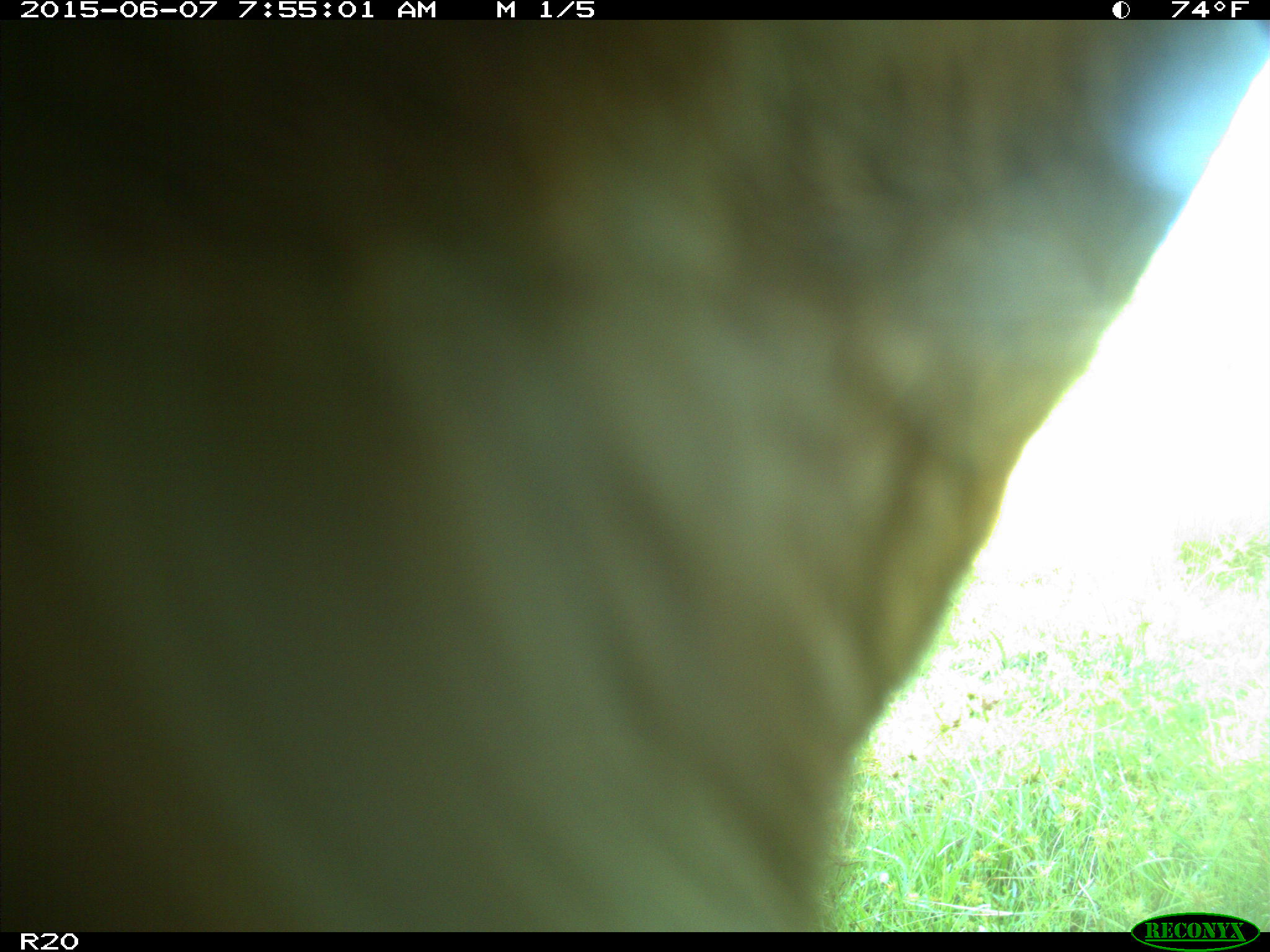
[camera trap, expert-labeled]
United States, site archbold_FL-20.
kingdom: Animalia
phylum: Chordata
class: Mammalia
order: Artiodactyla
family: Bovidae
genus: Bos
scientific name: Bos taurus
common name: domestic cow